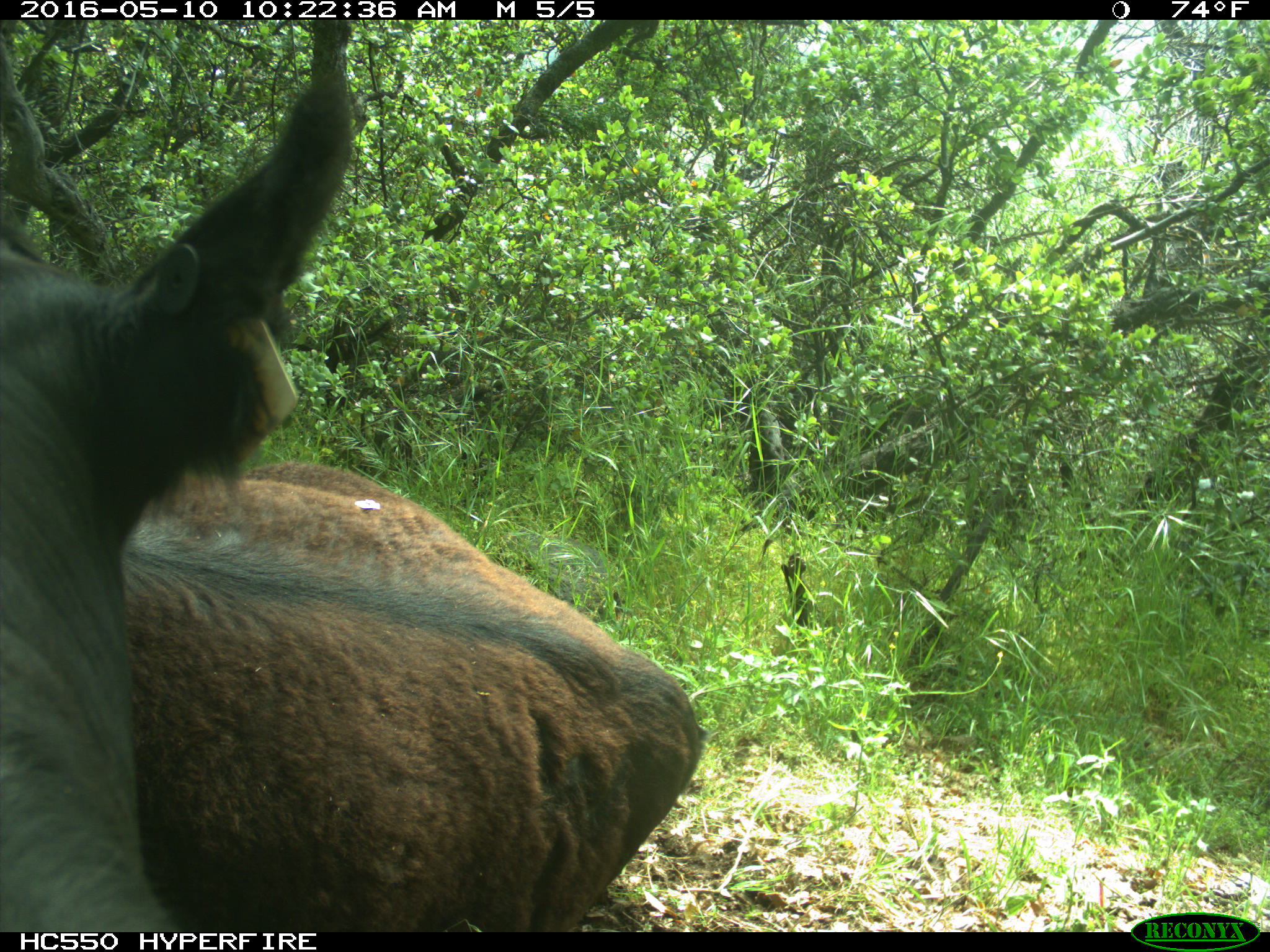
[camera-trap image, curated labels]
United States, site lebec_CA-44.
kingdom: Animalia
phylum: Chordata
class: Mammalia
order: Artiodactyla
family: Bovidae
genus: Bos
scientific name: Bos taurus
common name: domestic cow